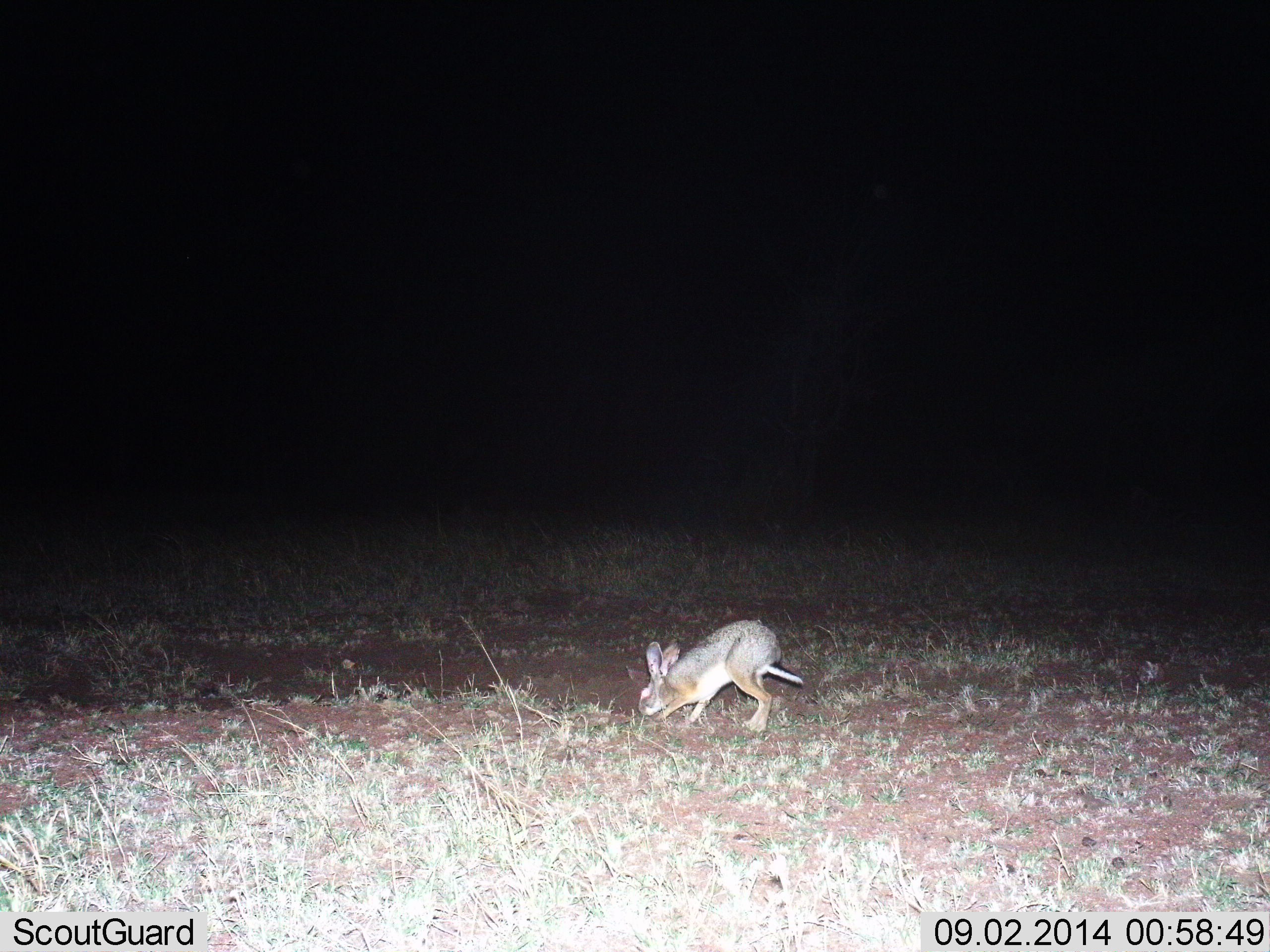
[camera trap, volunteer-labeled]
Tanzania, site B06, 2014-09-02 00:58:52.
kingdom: Animalia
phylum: Chordata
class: Mammalia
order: Lagomorpha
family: Leporidae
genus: Lepus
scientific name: Lepus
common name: hare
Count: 1.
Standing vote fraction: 10%.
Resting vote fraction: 0%.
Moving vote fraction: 20%.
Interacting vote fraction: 0%.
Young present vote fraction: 0%.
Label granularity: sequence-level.